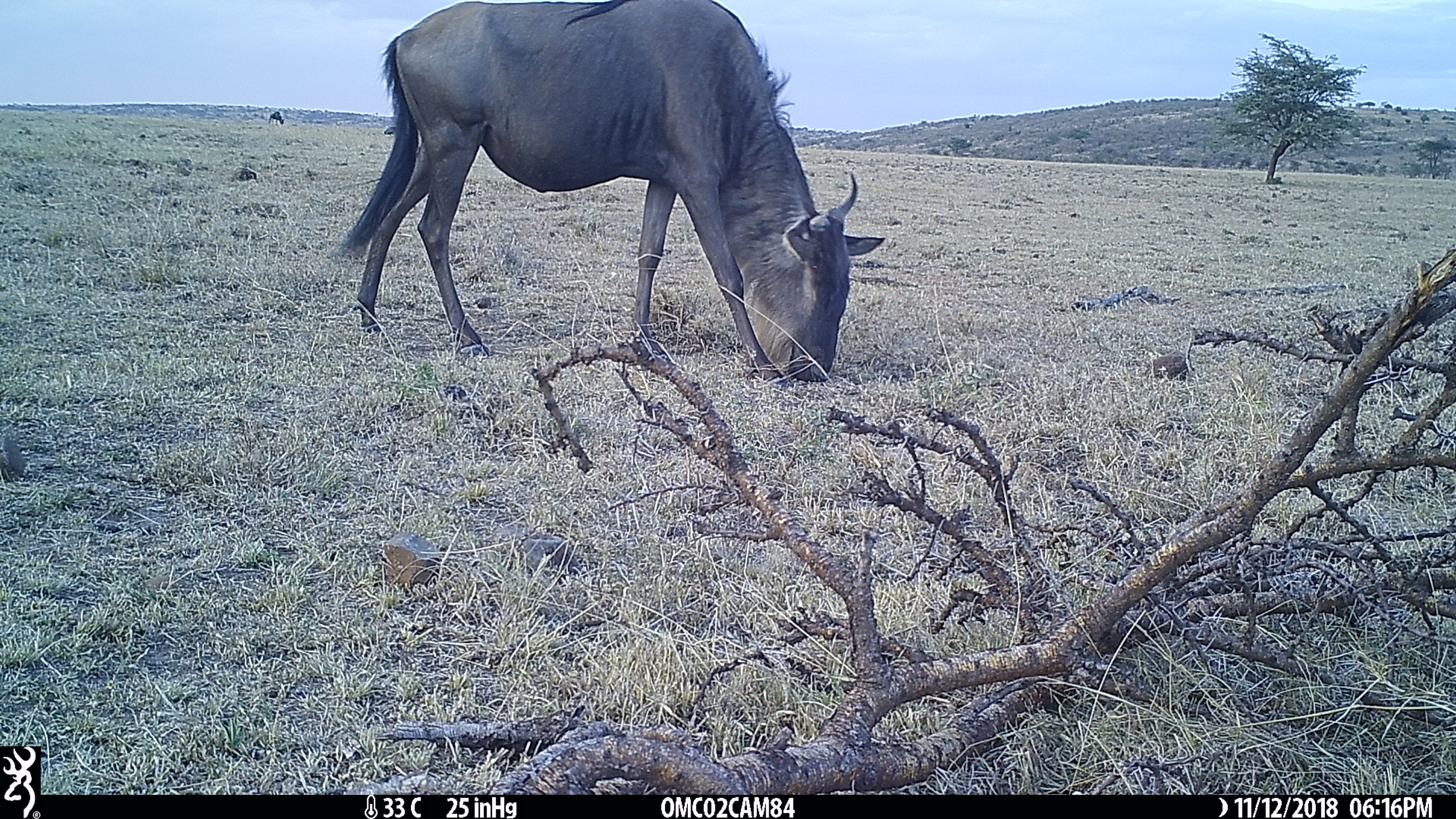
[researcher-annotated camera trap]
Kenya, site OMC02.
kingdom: Animalia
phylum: Chordata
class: Mammalia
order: Artiodactyla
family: Bovidae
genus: Connochaetes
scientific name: Connochaetes taurinus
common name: blue wildebeest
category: wildebeest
Wildebeest (blue wildebeest) (Connochaetes taurinus).